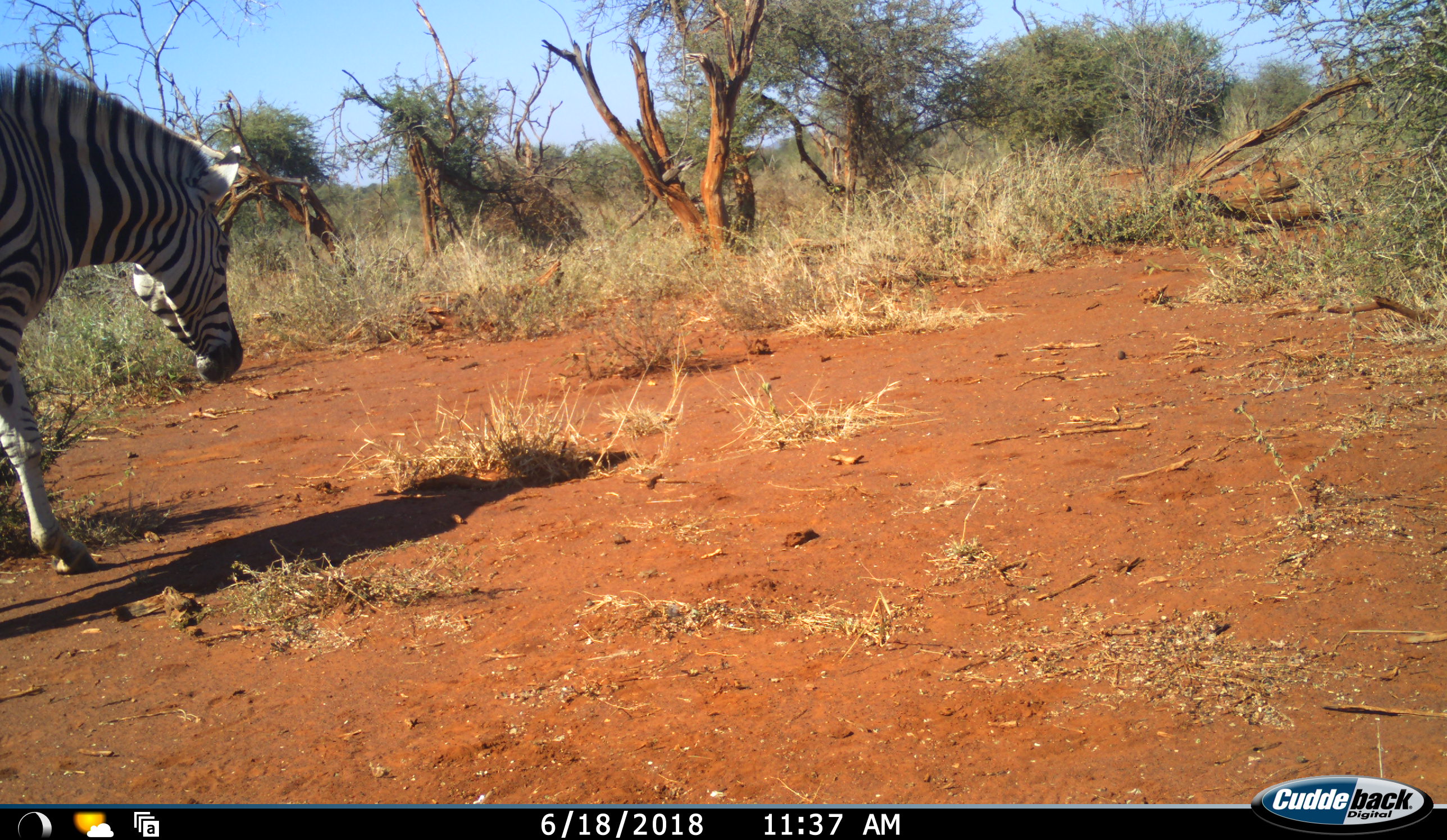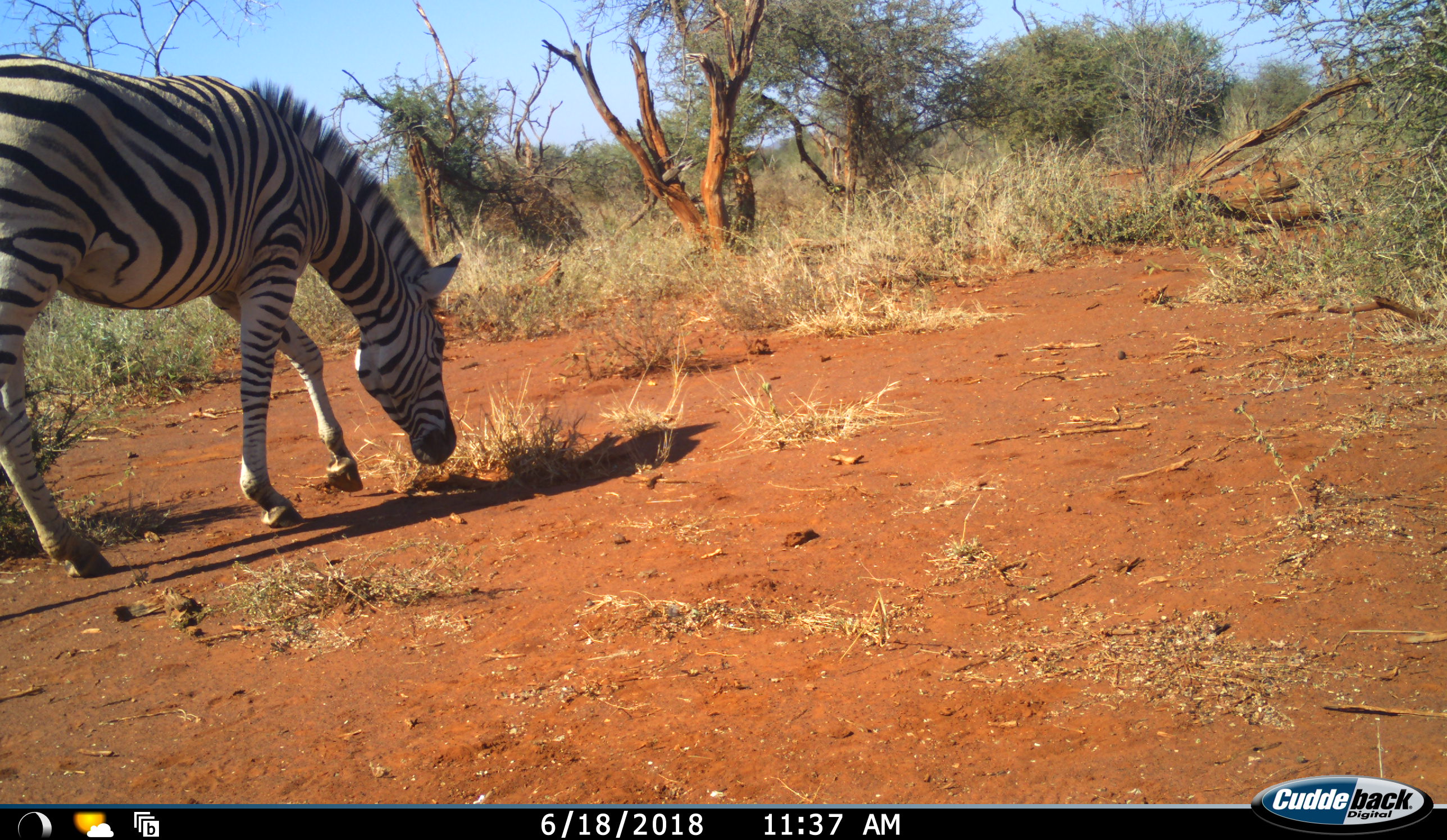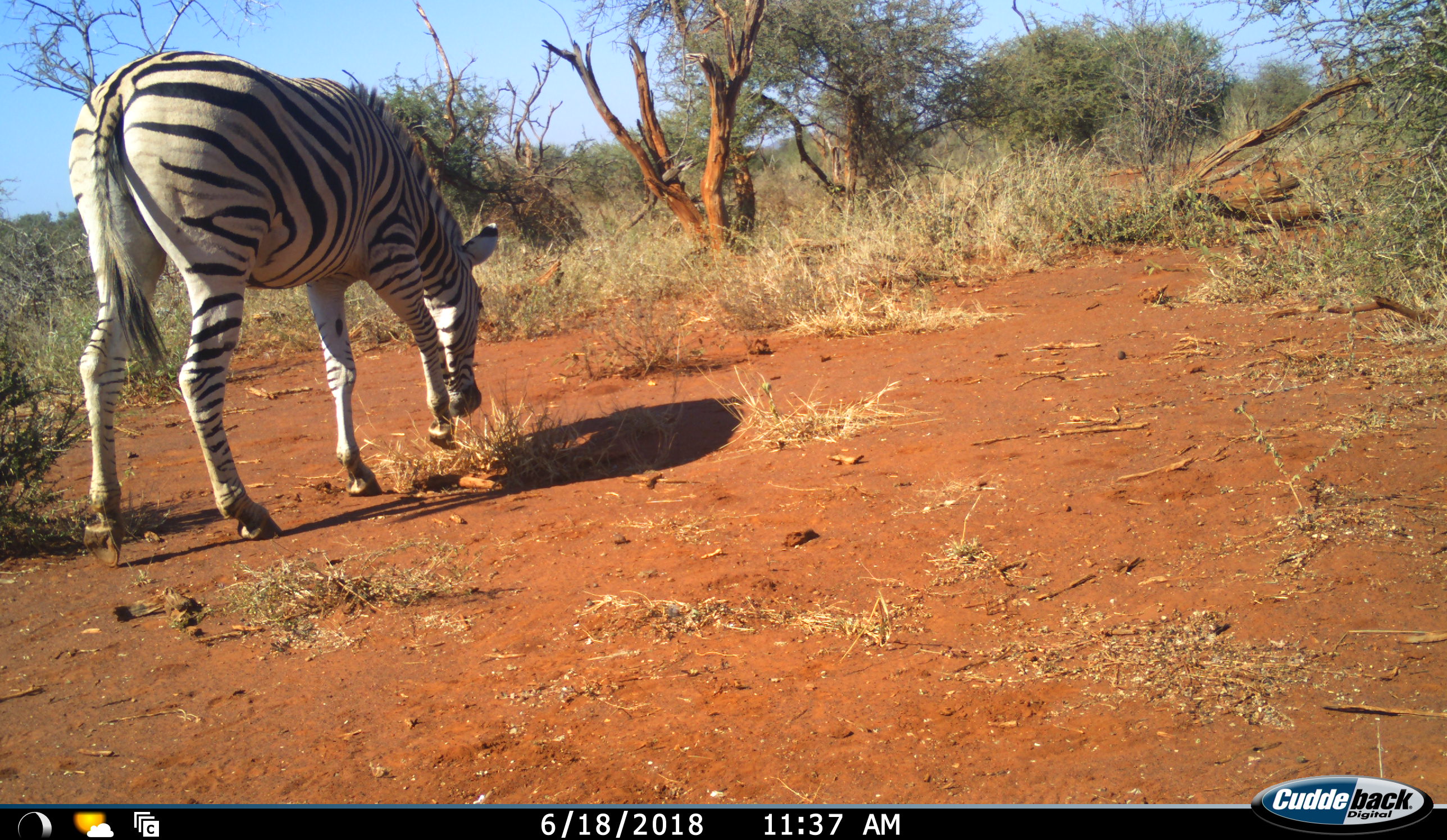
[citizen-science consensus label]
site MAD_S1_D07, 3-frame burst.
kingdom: Animalia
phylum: Chordata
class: Mammalia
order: Perissodactyla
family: Equidae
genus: Equus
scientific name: Equus quagga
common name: plains zebra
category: zebraplains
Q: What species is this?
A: Zebraplains (plains zebra) (Equus quagga).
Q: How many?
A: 1.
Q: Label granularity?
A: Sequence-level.